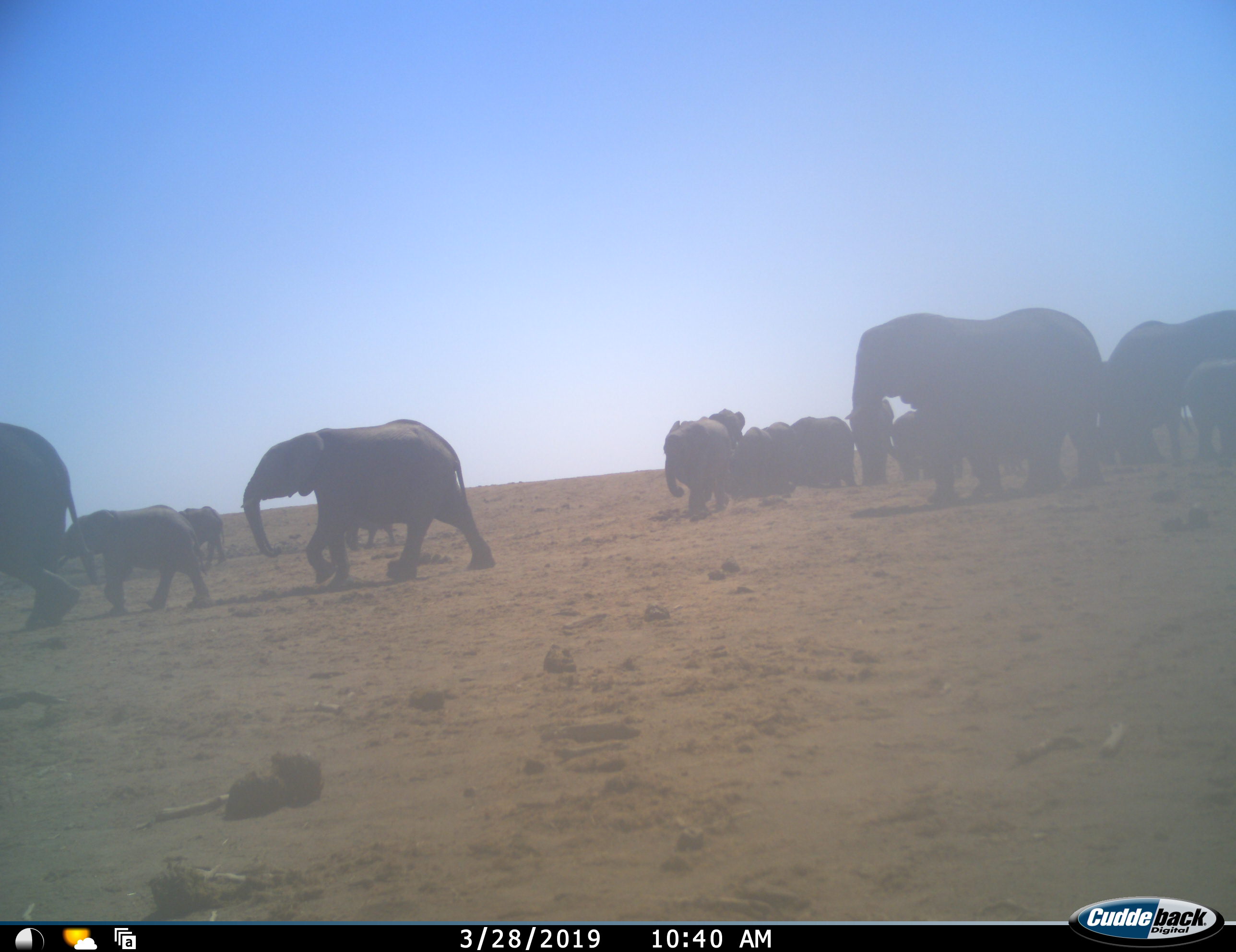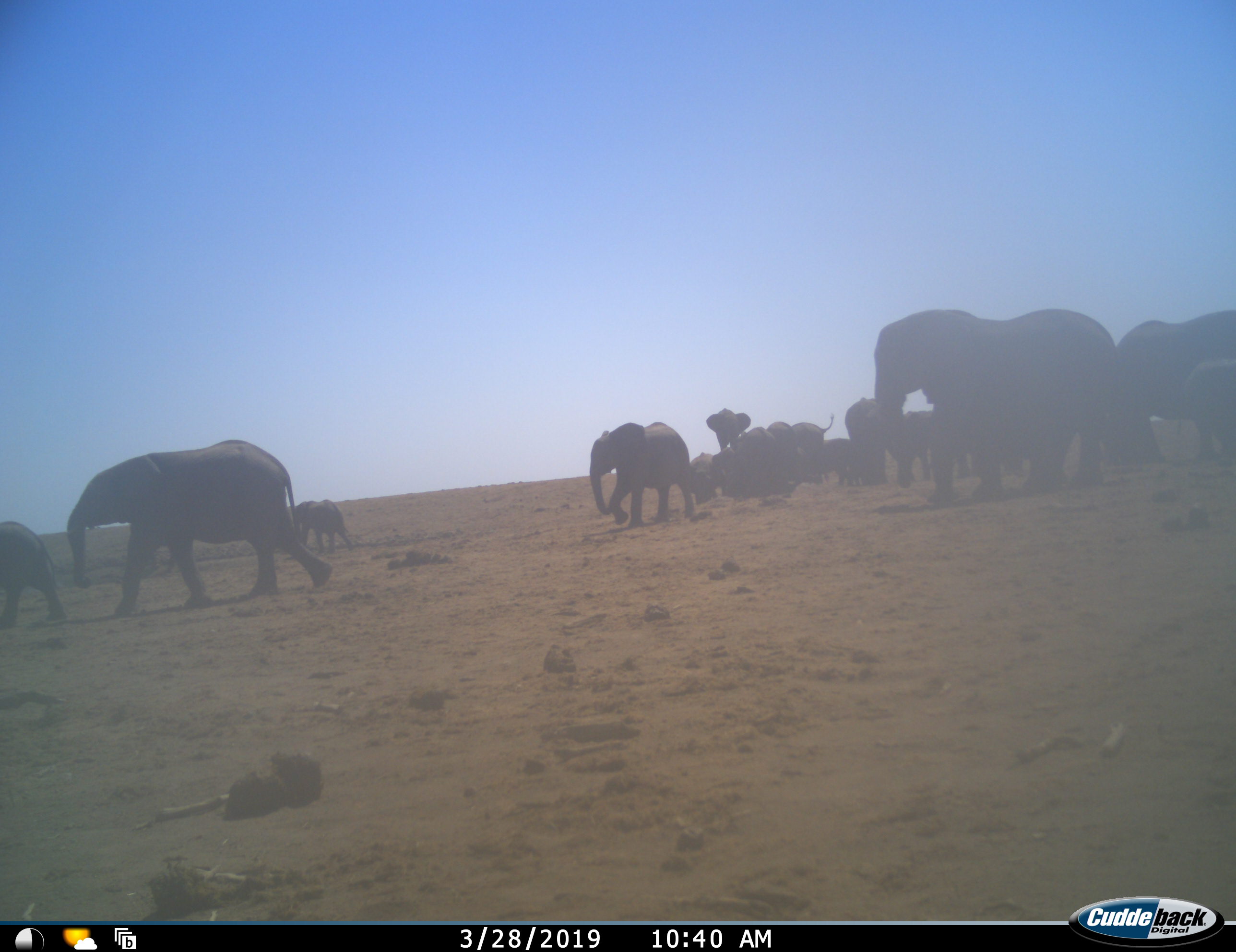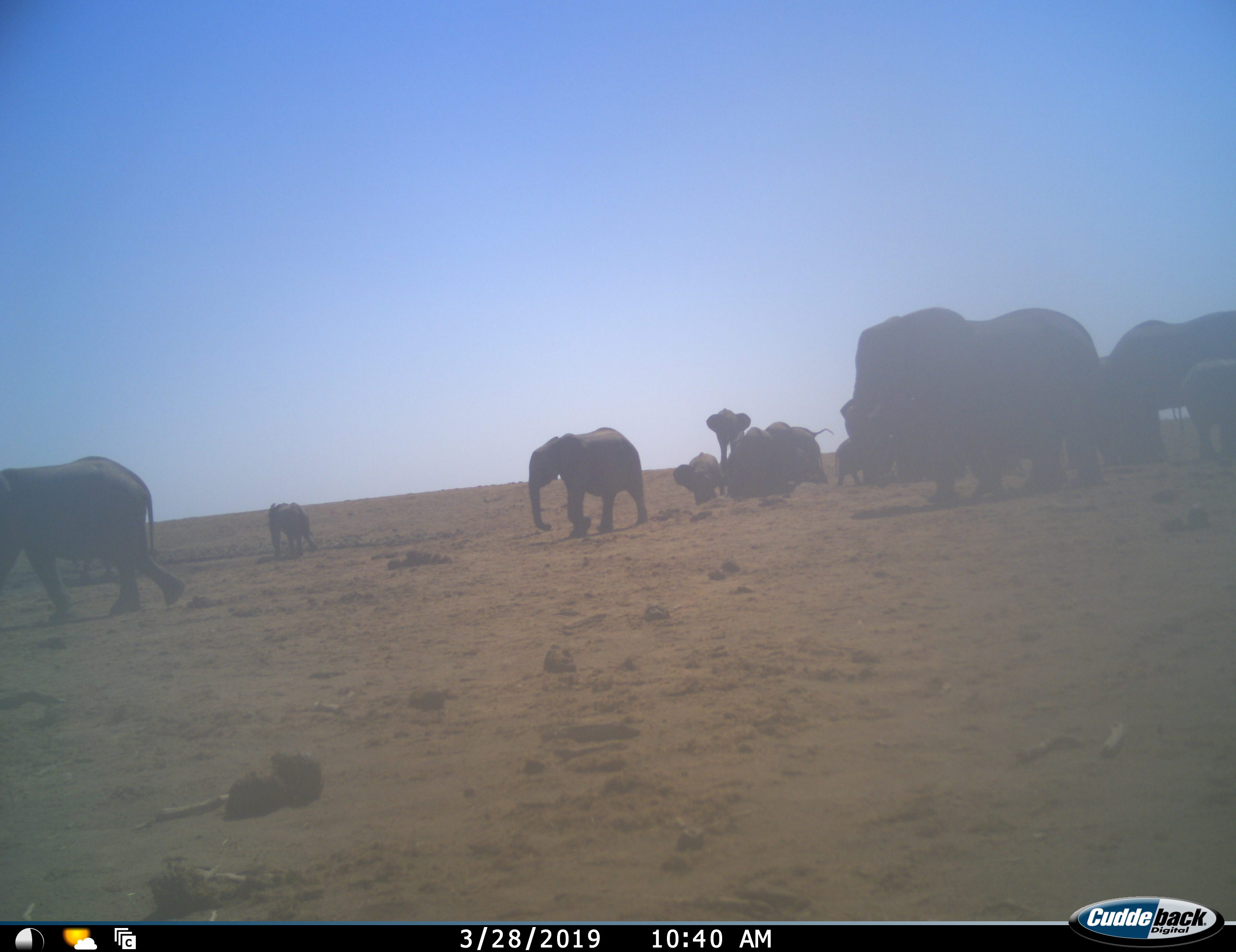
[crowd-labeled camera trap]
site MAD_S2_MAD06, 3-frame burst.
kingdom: Animalia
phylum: Chordata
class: Mammalia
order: Proboscidea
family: Elephantidae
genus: Loxodonta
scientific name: Loxodonta africana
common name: african bush elephant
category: elephant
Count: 11-50.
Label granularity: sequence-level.